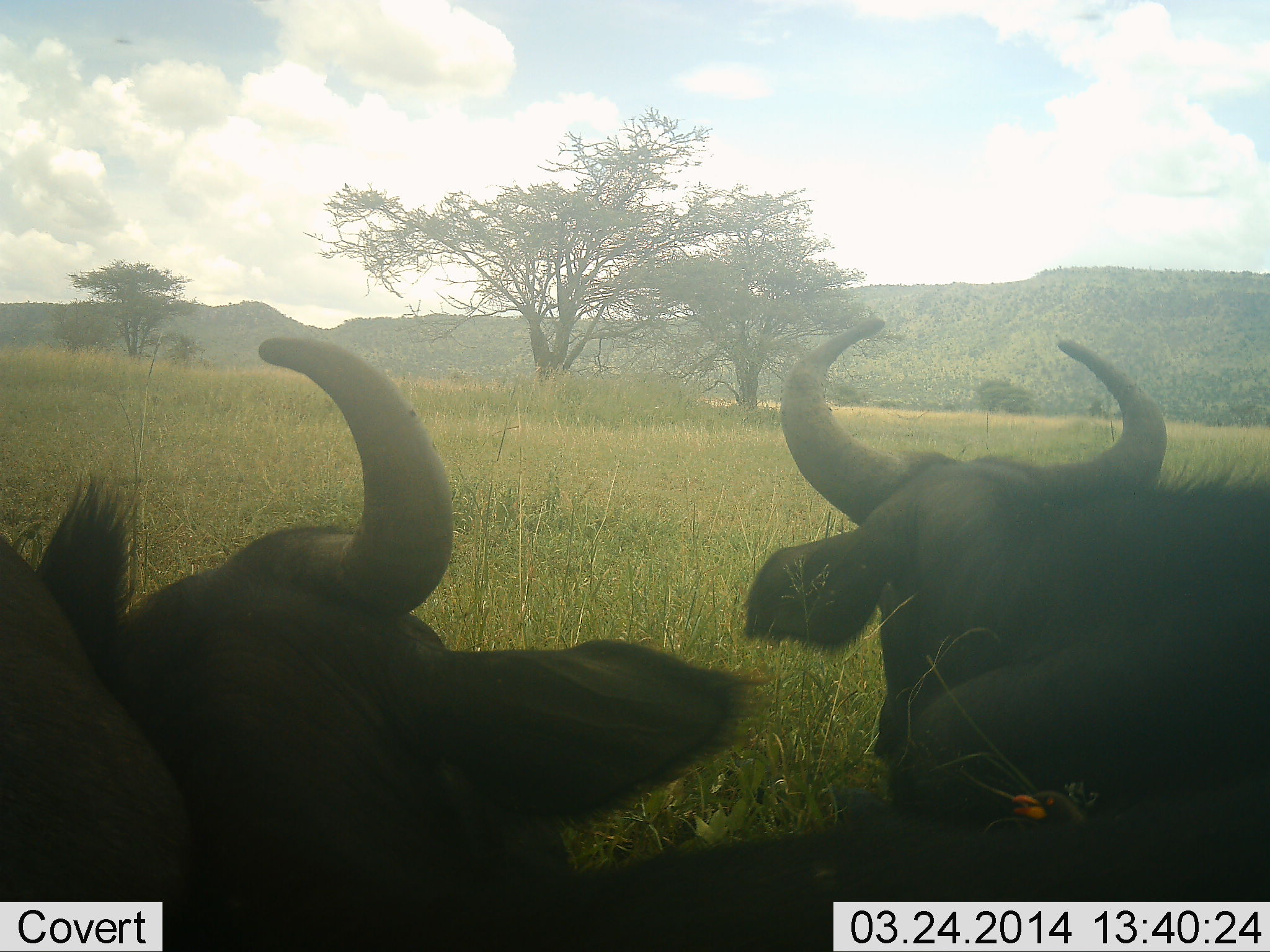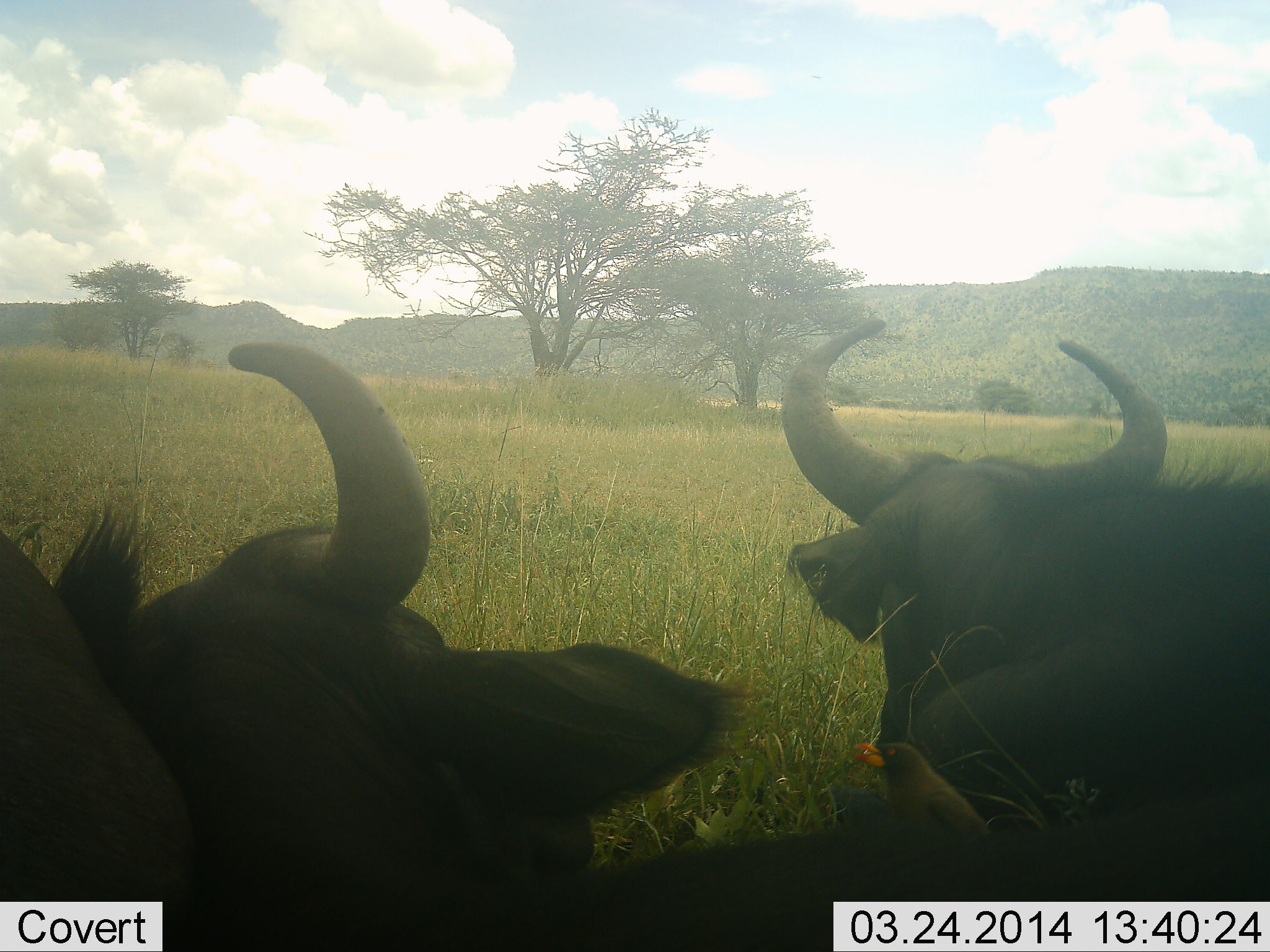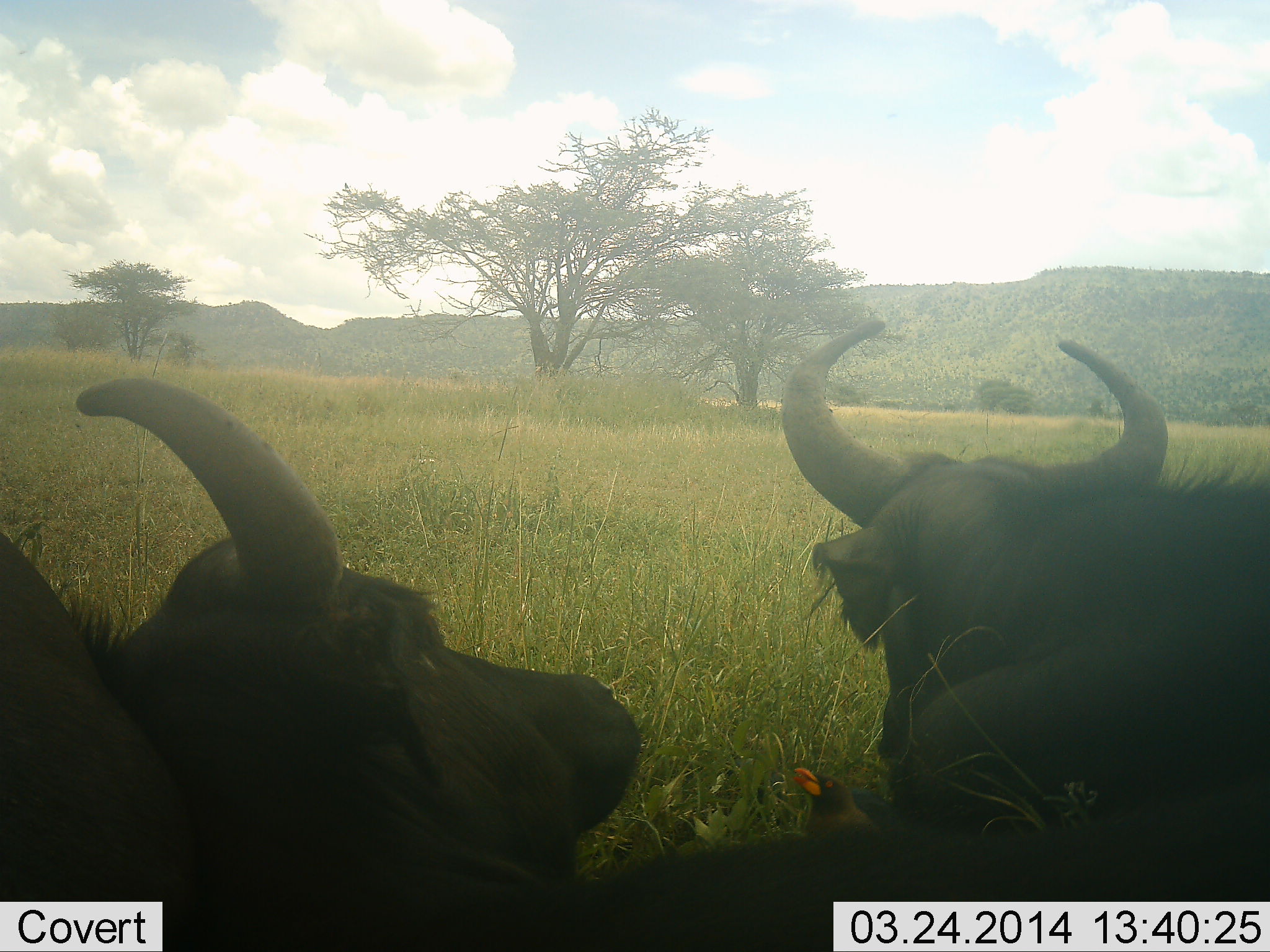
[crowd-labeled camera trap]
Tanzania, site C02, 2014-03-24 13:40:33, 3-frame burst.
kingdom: Animalia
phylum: Chordata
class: Mammalia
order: Artiodactyla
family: Bovidae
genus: Syncerus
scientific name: Syncerus caffer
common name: cape buffalo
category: buffalo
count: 3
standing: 7%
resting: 100%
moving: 7%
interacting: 0%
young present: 7%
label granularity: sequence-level